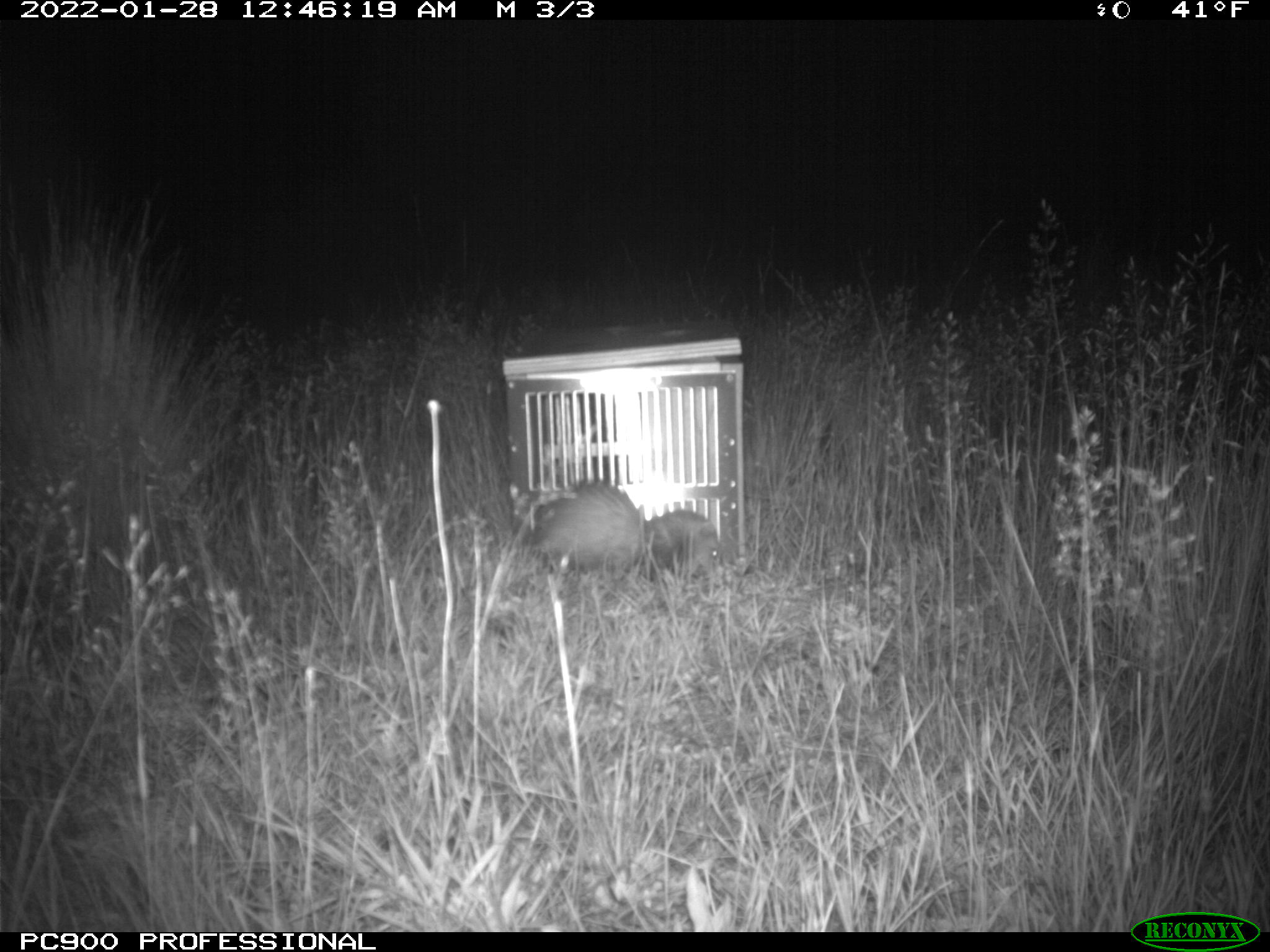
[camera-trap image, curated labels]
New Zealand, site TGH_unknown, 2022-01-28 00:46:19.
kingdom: Animalia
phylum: Chordata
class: Mammalia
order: Carnivora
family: Mustelidae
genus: Mustela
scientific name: Mustela furo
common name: ferret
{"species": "ferret (Mustela furo)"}